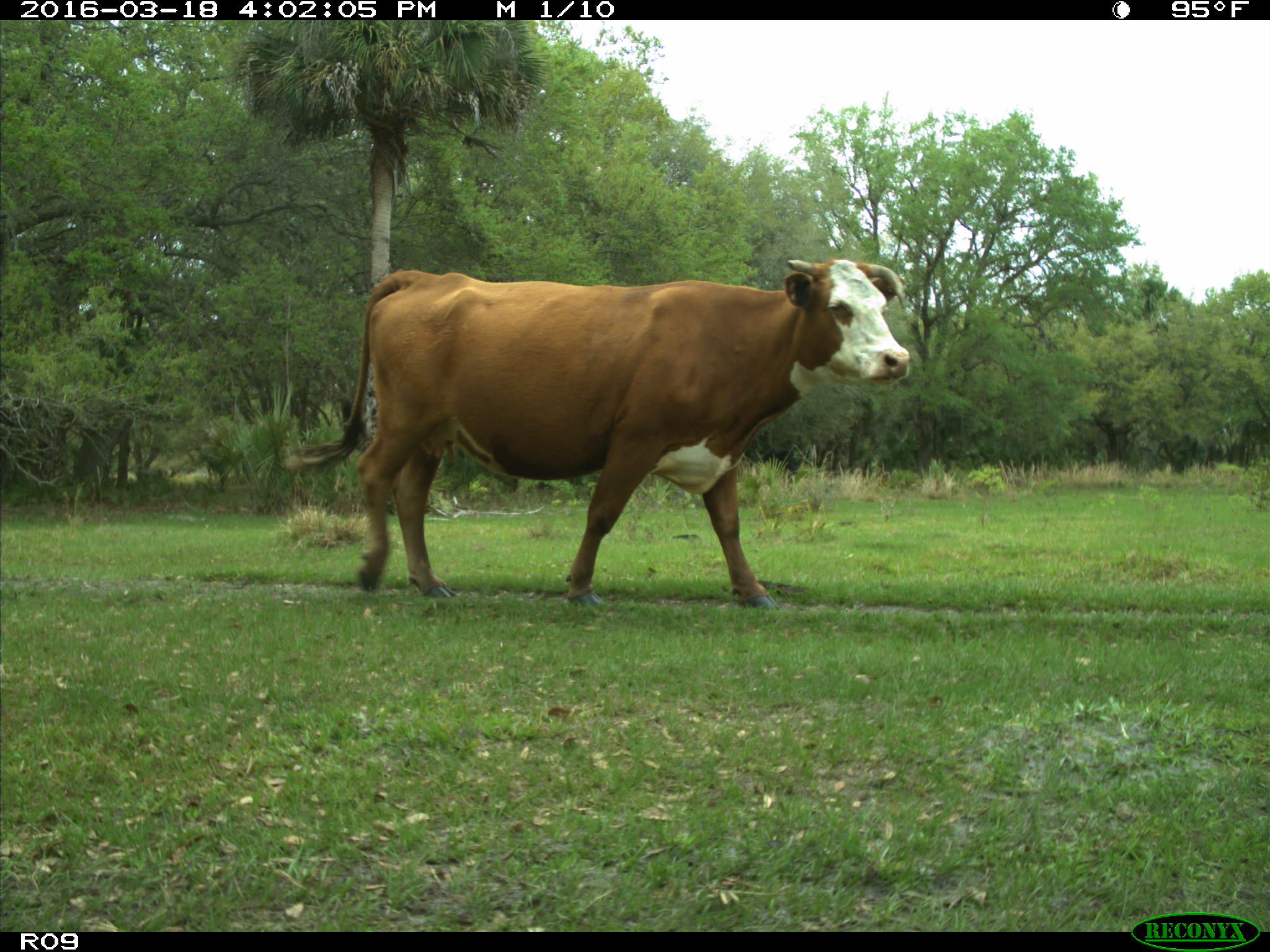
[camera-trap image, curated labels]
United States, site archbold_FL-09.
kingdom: Animalia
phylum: Chordata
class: Mammalia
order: Artiodactyla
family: Bovidae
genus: Bos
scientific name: Bos taurus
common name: domestic cow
Bos taurus (domestic cow).